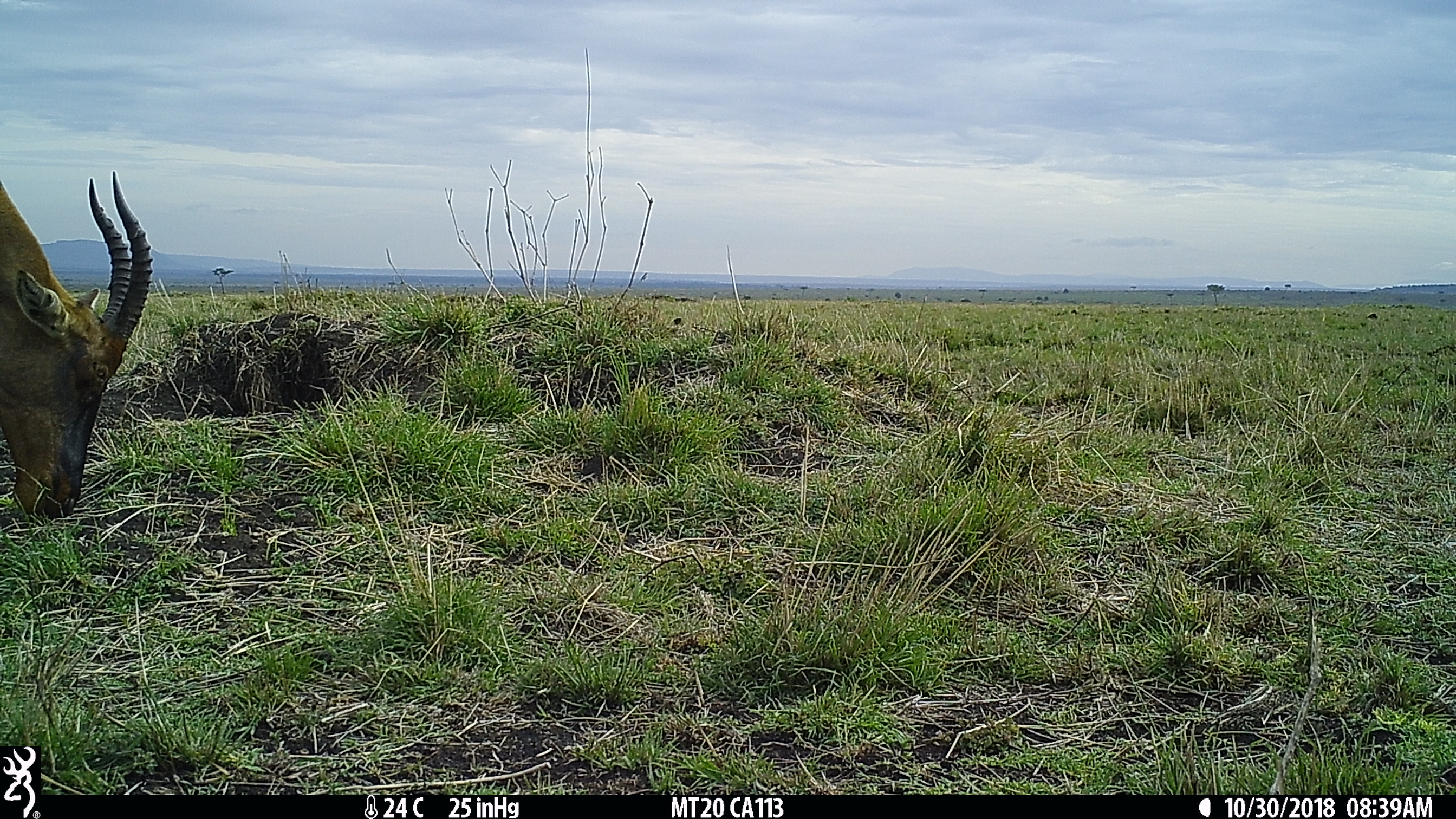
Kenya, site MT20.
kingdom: Animalia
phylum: Chordata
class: Mammalia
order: Artiodactyla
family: Bovidae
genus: Damaliscus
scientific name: Damaliscus lunatus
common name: topi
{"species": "topi (Damaliscus lunatus)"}